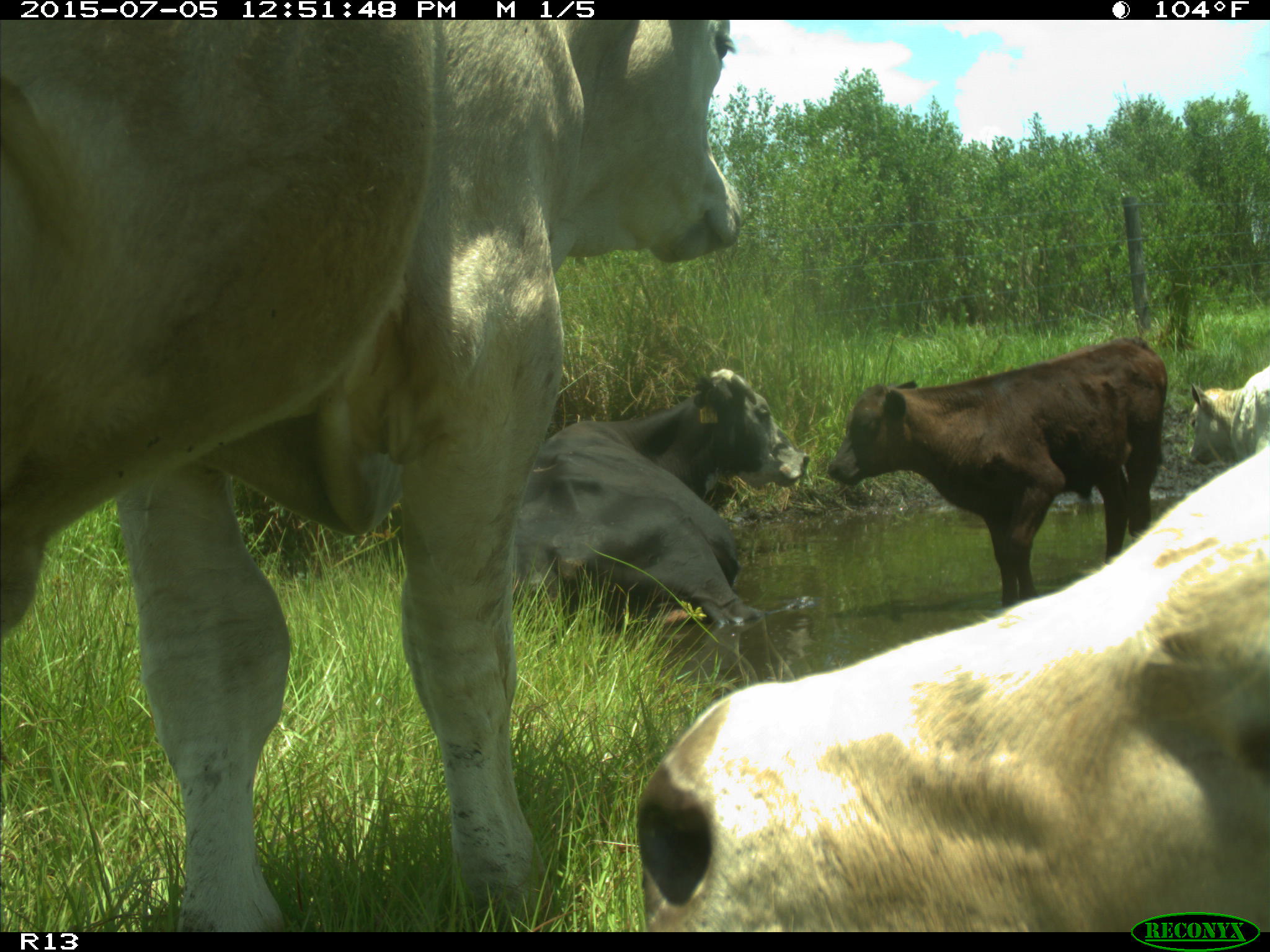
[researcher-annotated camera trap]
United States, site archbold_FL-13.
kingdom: Animalia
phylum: Chordata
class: Mammalia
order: Artiodactyla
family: Bovidae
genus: Bos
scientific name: Bos taurus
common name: domestic cow